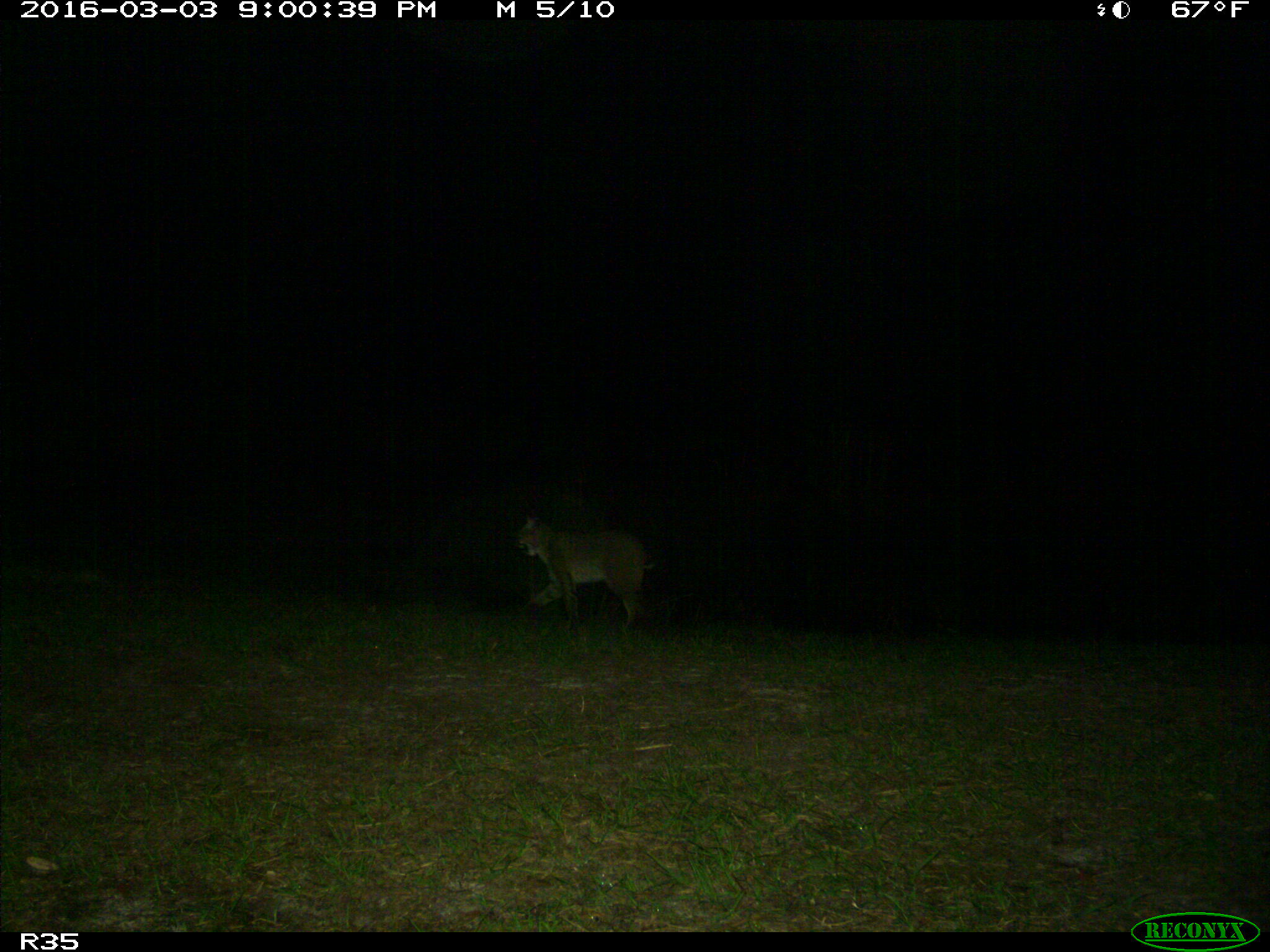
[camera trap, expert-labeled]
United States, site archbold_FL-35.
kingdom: Animalia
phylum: Chordata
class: Mammalia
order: Carnivora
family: Felidae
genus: Lynx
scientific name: Lynx rufus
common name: bobcat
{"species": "Lynx rufus (bobcat)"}